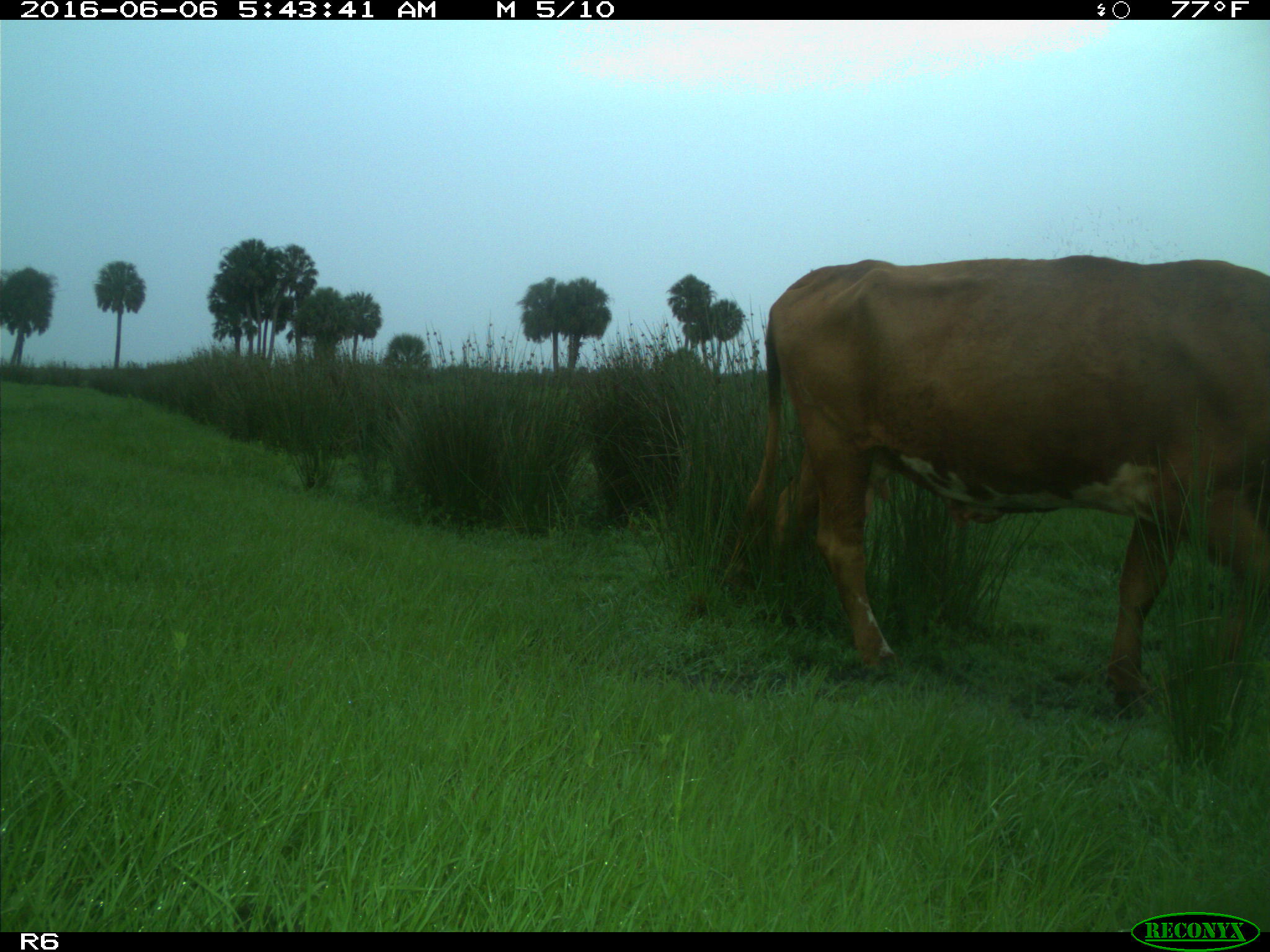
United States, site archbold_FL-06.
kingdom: Animalia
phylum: Chordata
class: Mammalia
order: Artiodactyla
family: Bovidae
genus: Bos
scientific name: Bos taurus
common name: domestic cow